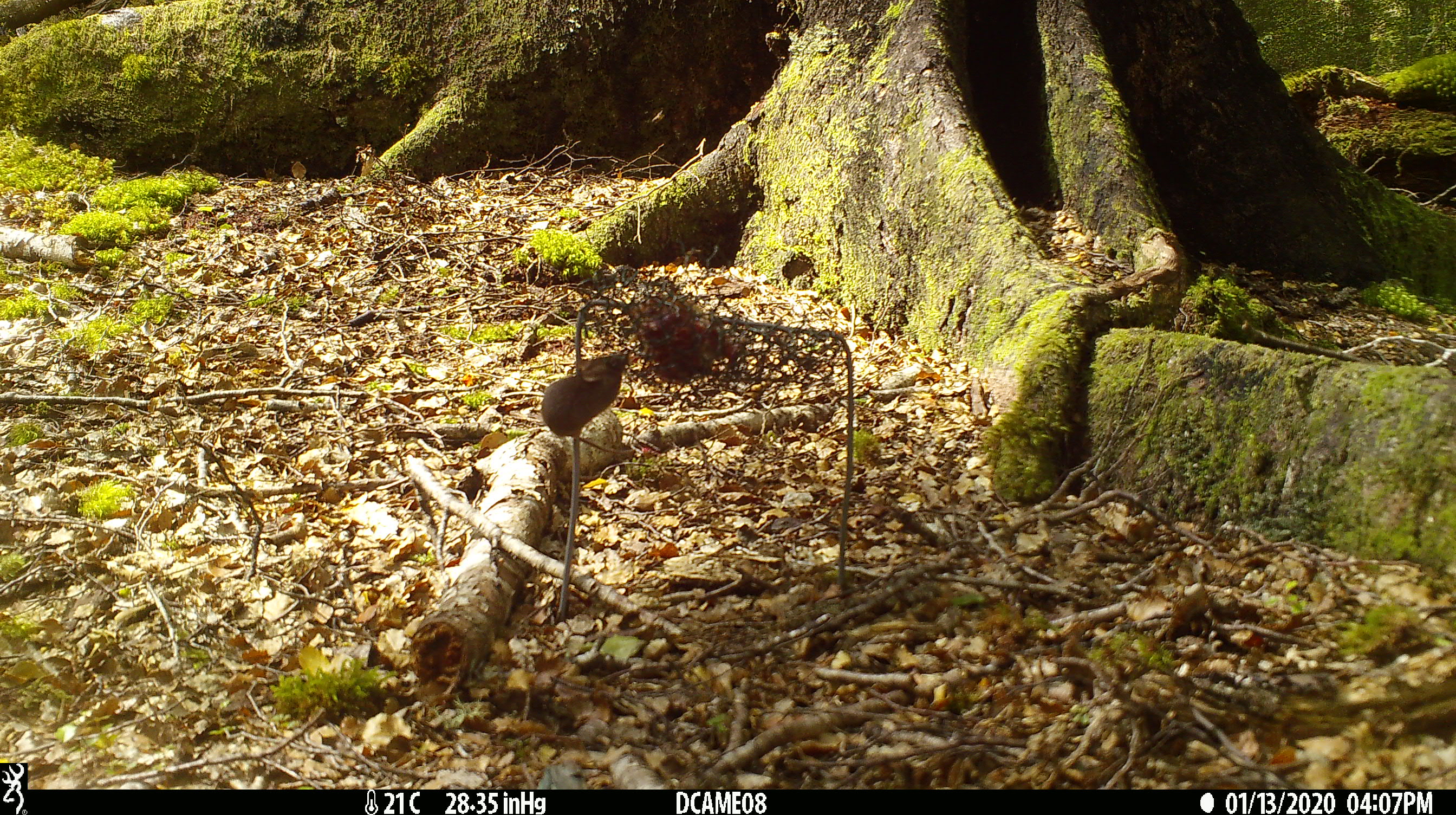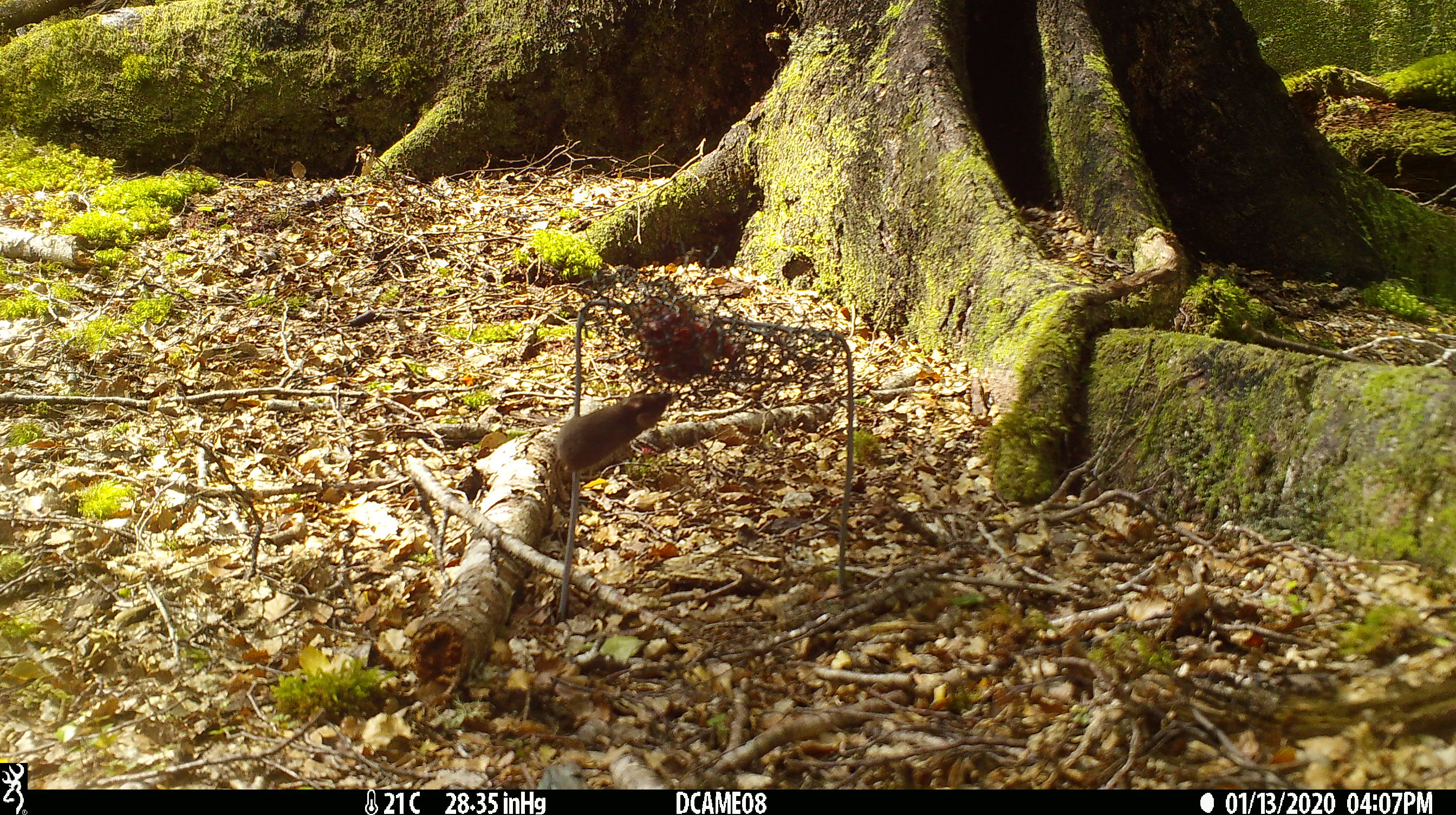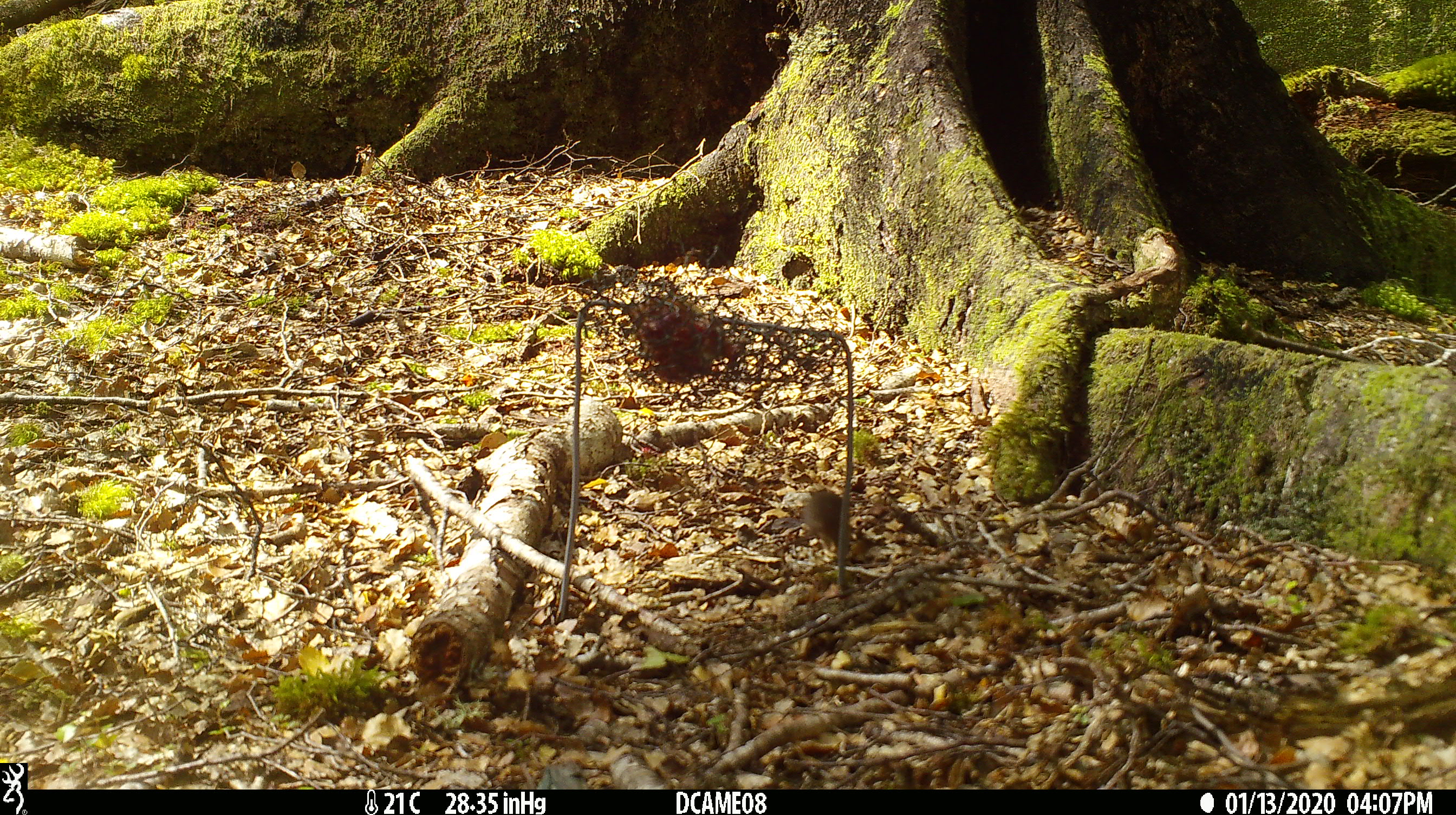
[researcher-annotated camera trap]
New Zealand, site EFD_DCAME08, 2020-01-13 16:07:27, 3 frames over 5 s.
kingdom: Animalia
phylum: Chordata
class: Mammalia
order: Rodentia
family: Muridae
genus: Mus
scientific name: Mus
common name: mouse